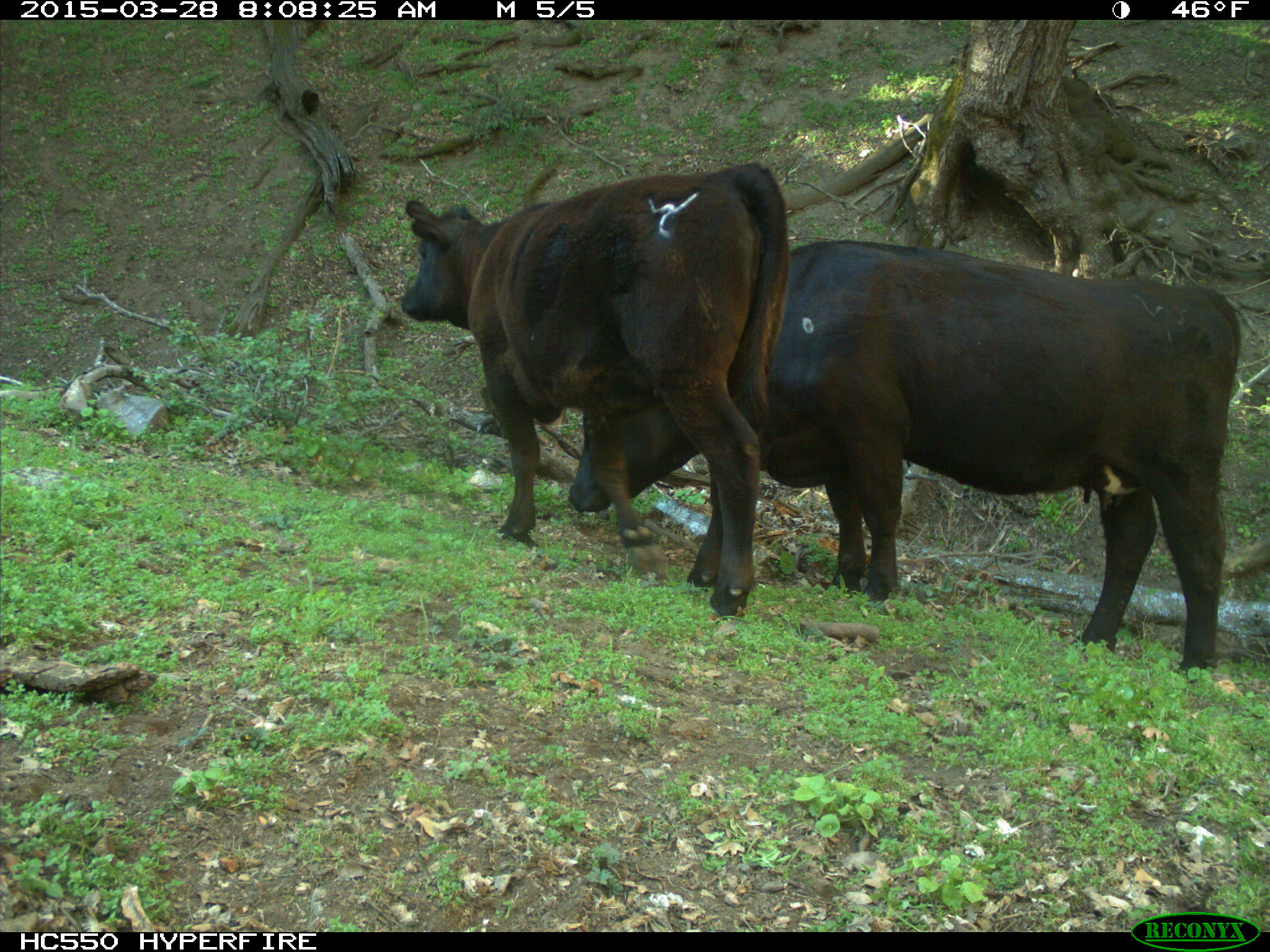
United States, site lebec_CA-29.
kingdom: Animalia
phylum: Chordata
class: Mammalia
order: Artiodactyla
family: Bovidae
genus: Bos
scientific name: Bos taurus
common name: domestic cow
Bos taurus (domestic cow).